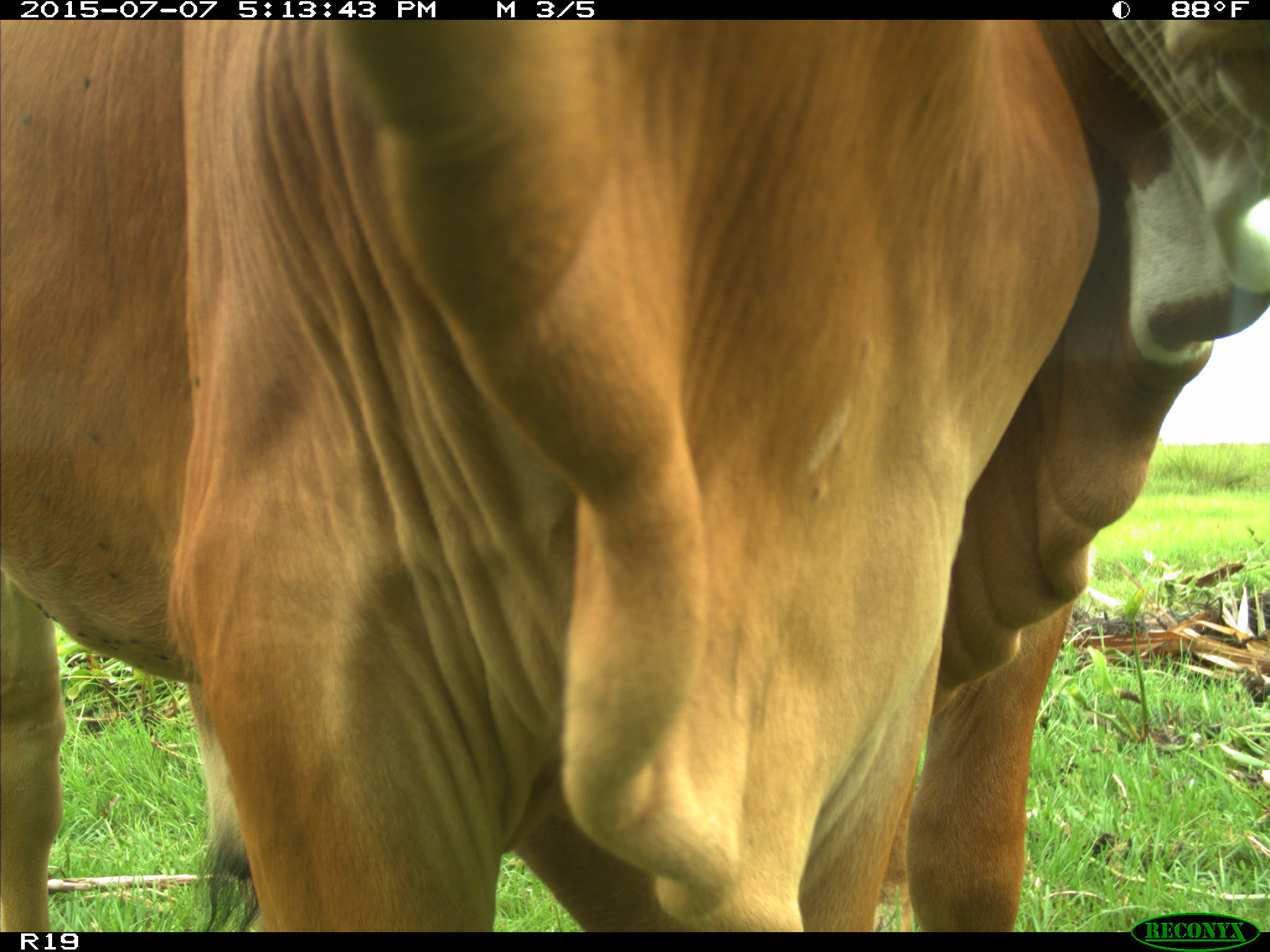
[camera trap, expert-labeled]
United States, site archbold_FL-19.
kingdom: Animalia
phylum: Chordata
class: Mammalia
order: Artiodactyla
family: Bovidae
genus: Bos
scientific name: Bos taurus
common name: domestic cow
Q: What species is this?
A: Bos taurus (domestic cow).